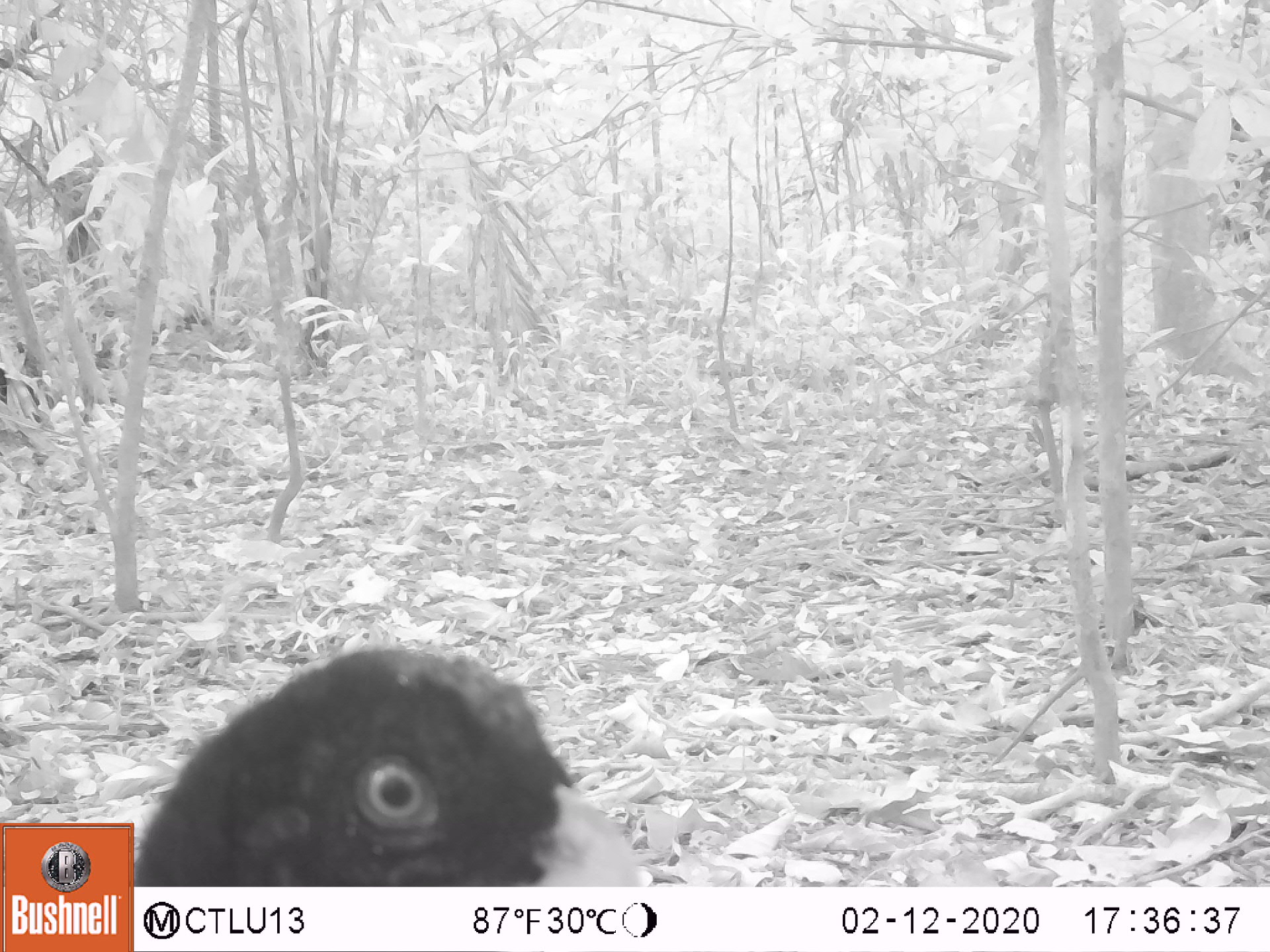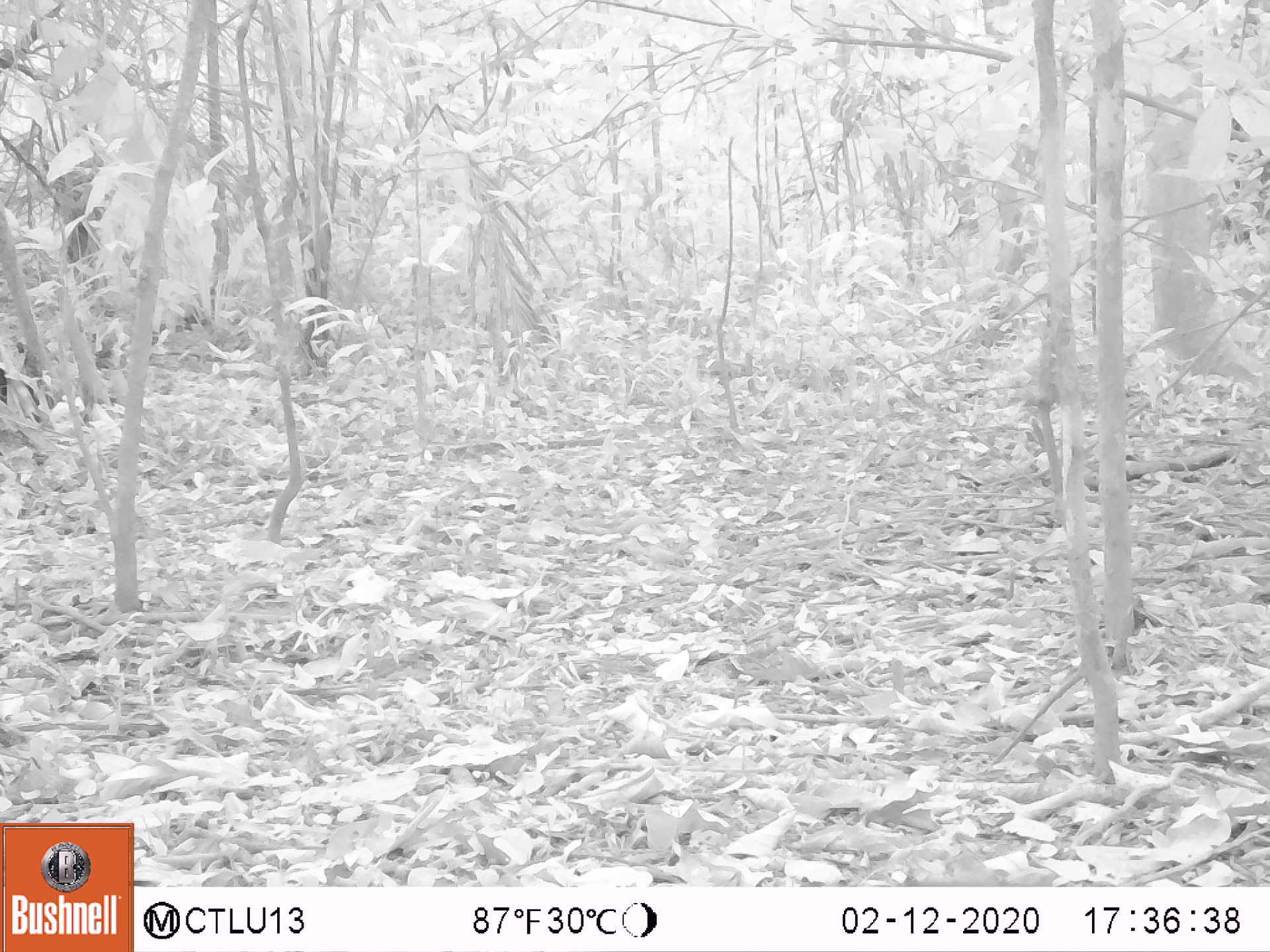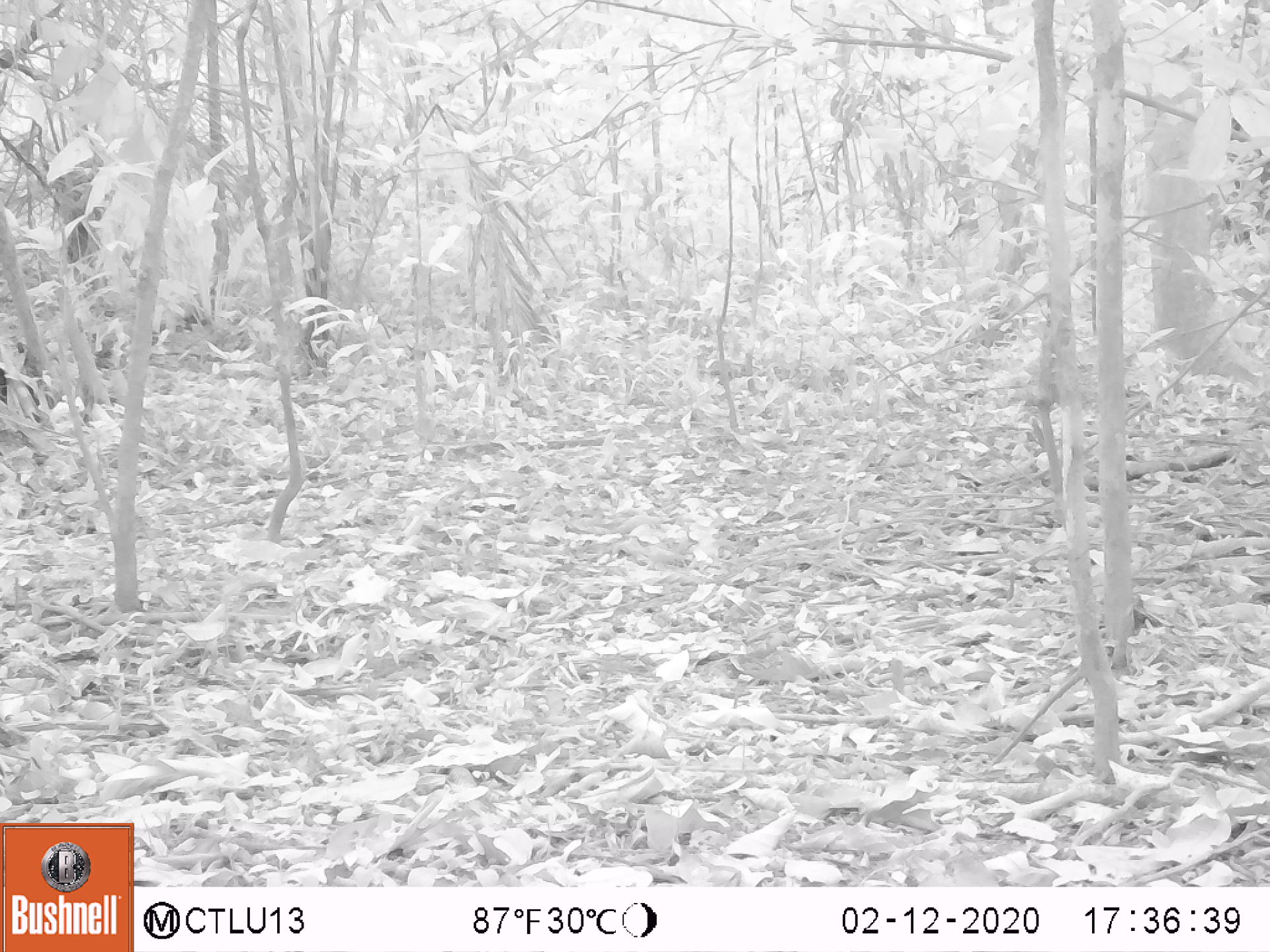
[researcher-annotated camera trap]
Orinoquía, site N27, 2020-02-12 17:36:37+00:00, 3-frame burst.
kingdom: Animalia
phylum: Chordata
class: Aves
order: Galliformes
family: Cracidae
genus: Mitu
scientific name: Mitu salvini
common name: salvin's currasow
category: salvins curassow